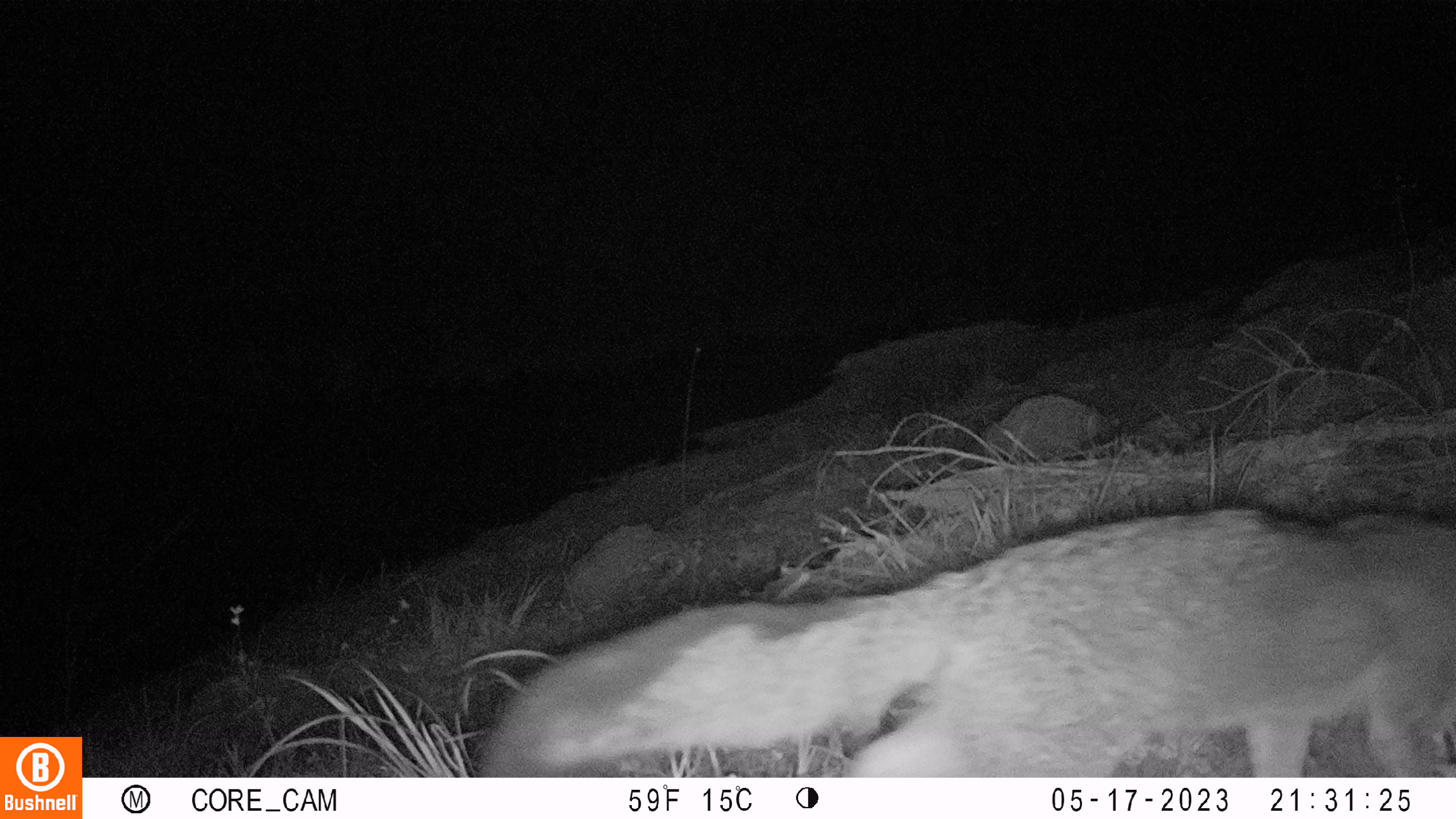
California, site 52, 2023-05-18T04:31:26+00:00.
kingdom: Animalia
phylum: Chordata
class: Mammalia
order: Carnivora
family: Canidae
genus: Urocyon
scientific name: Urocyon cinereoargenteus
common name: gray fox